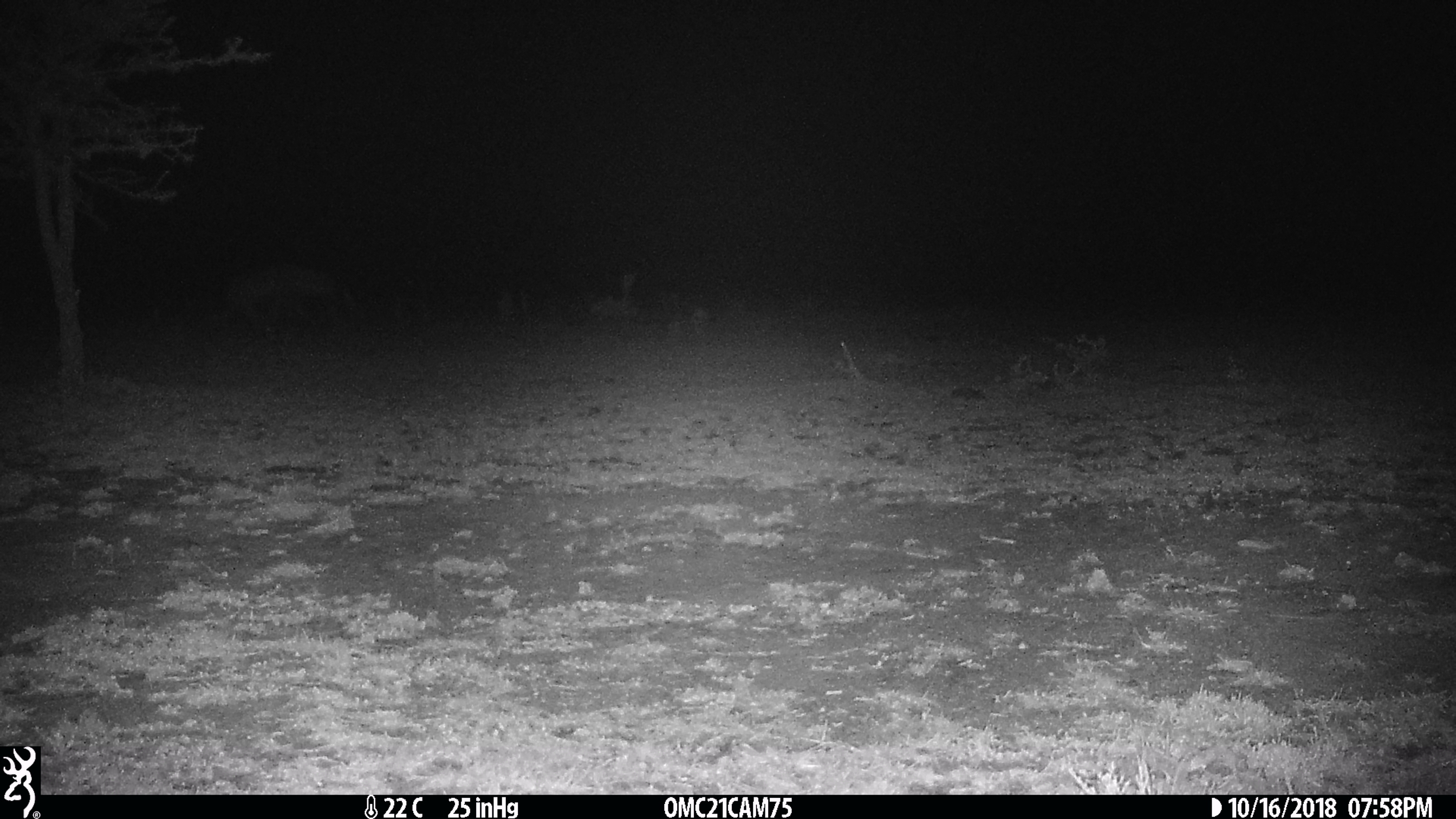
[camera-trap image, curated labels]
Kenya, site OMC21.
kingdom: Animalia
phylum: Chordata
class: Mammalia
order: Carnivora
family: Hyaenidae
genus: Crocuta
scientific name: Crocuta crocuta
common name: spotted hyena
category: hyena spotted